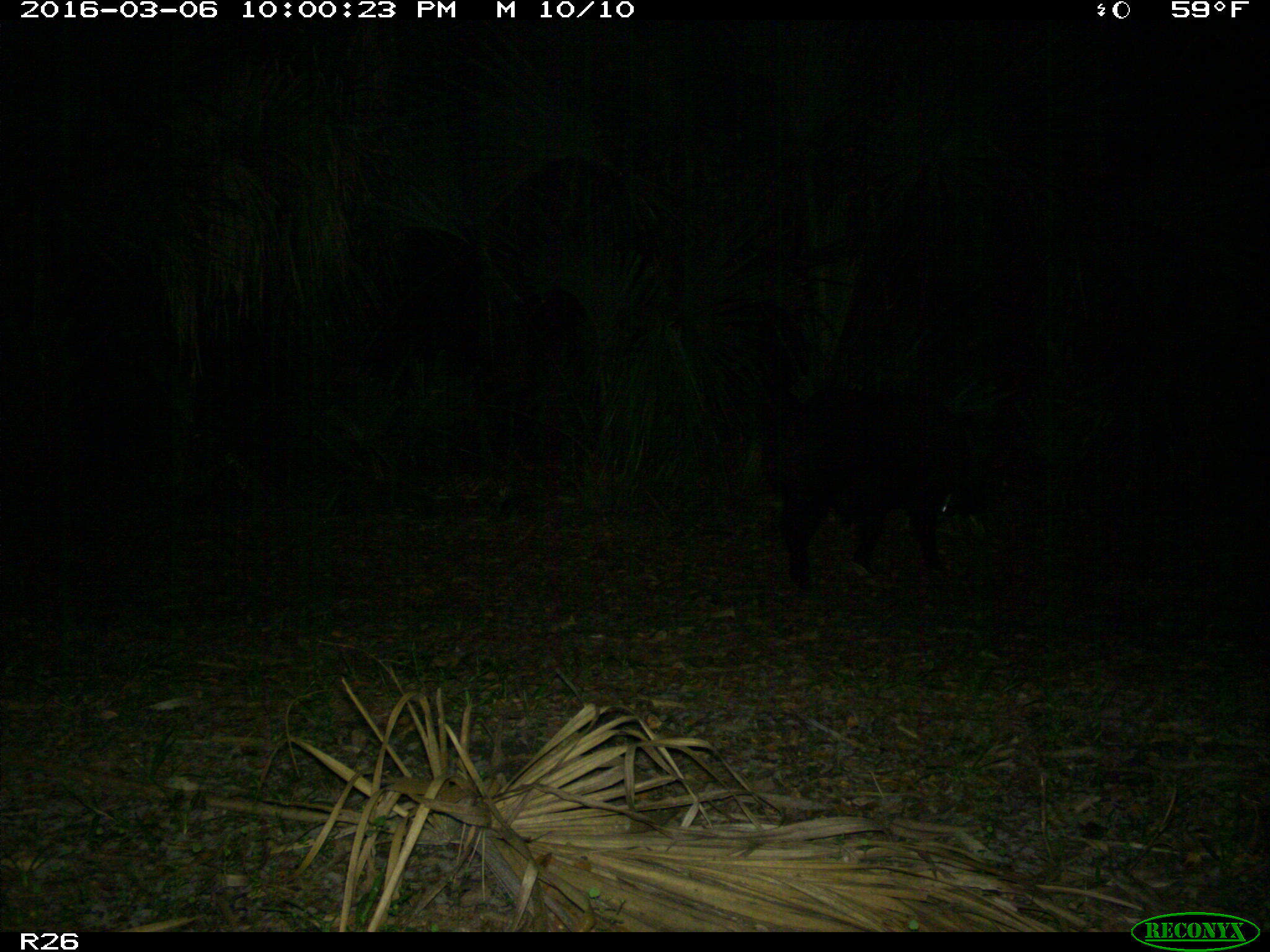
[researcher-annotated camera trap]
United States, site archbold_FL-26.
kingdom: Animalia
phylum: Chordata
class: Mammalia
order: Artiodactyla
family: Suidae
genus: Sus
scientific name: Sus scrofa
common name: wild boar